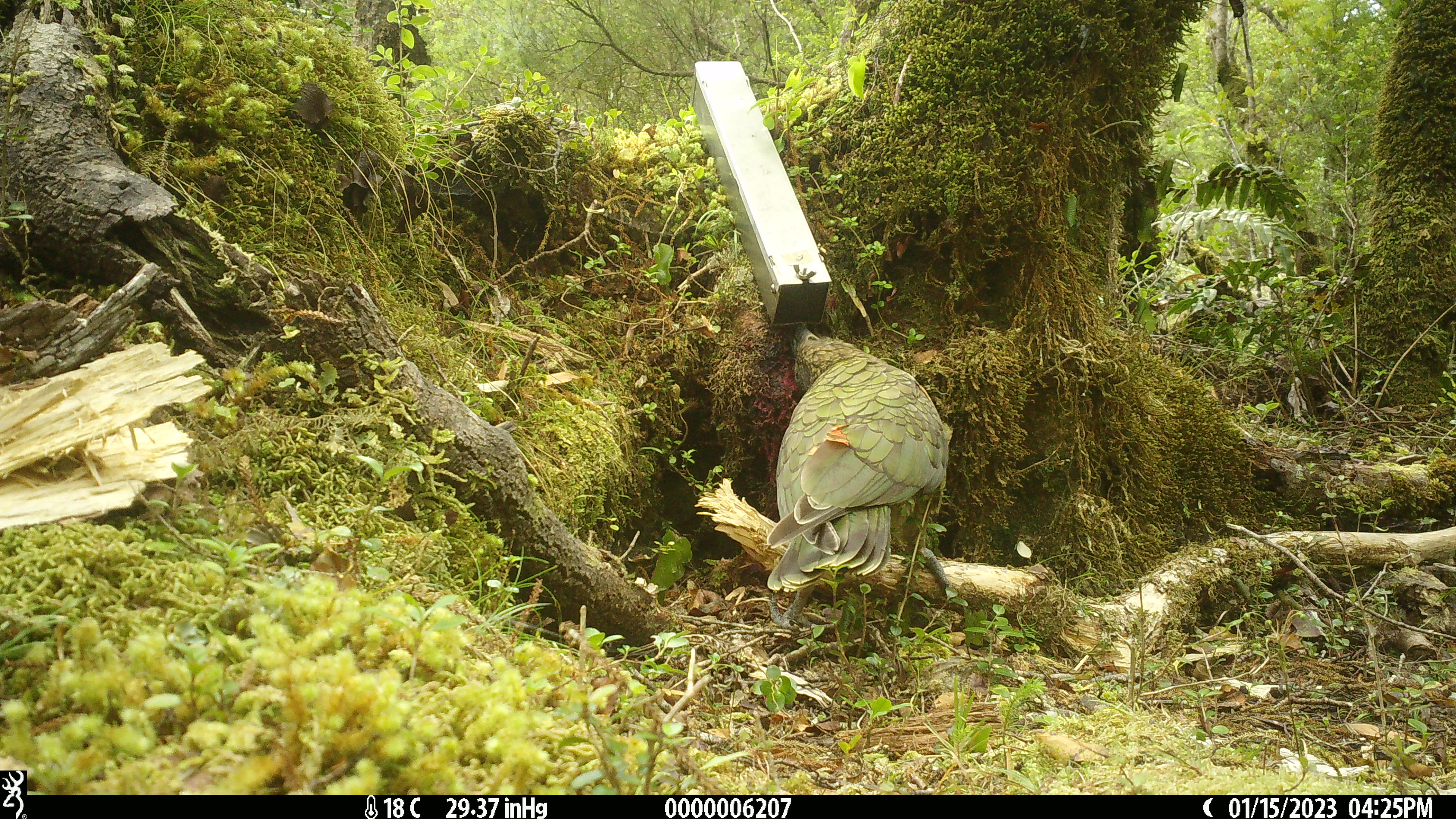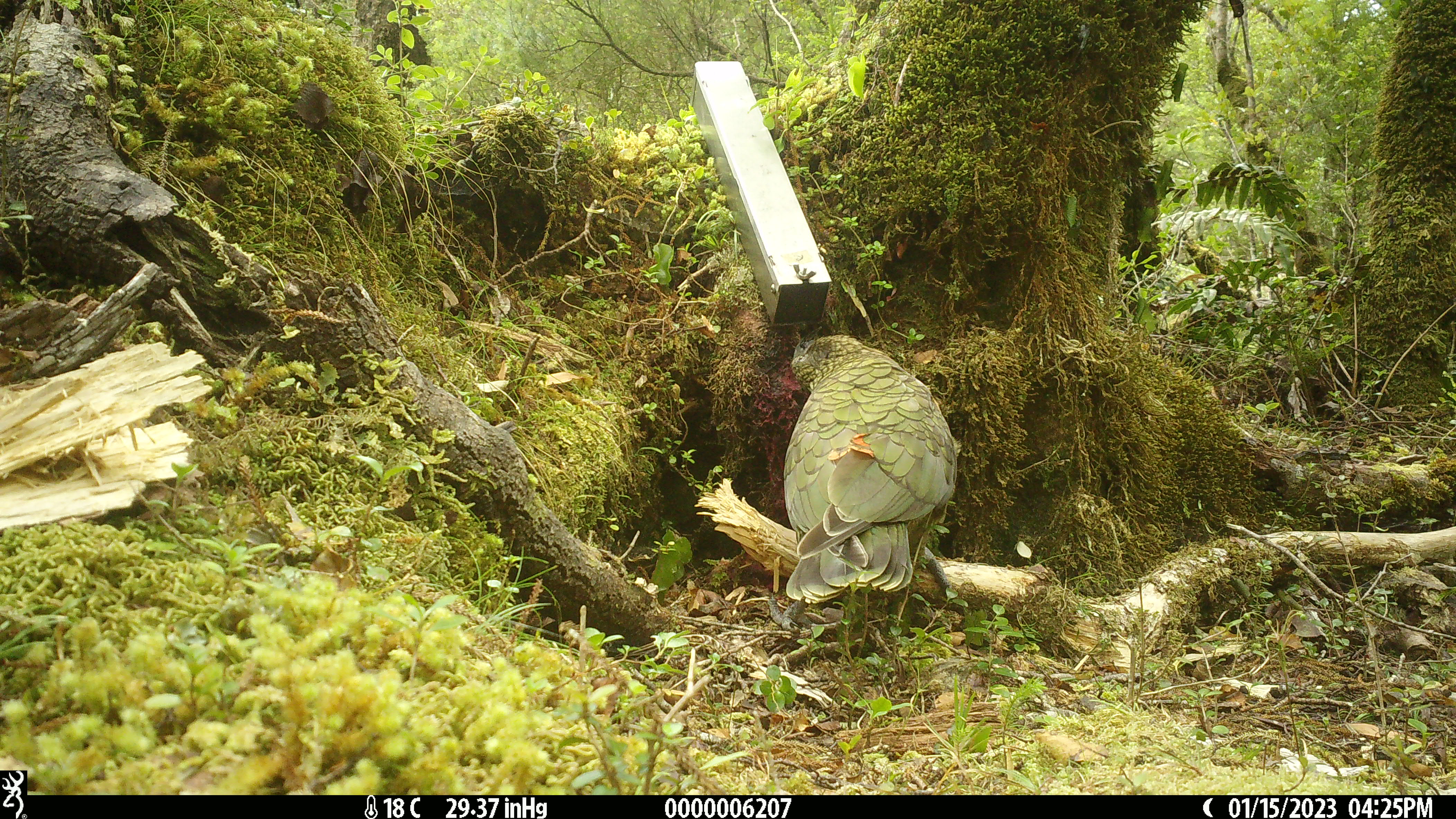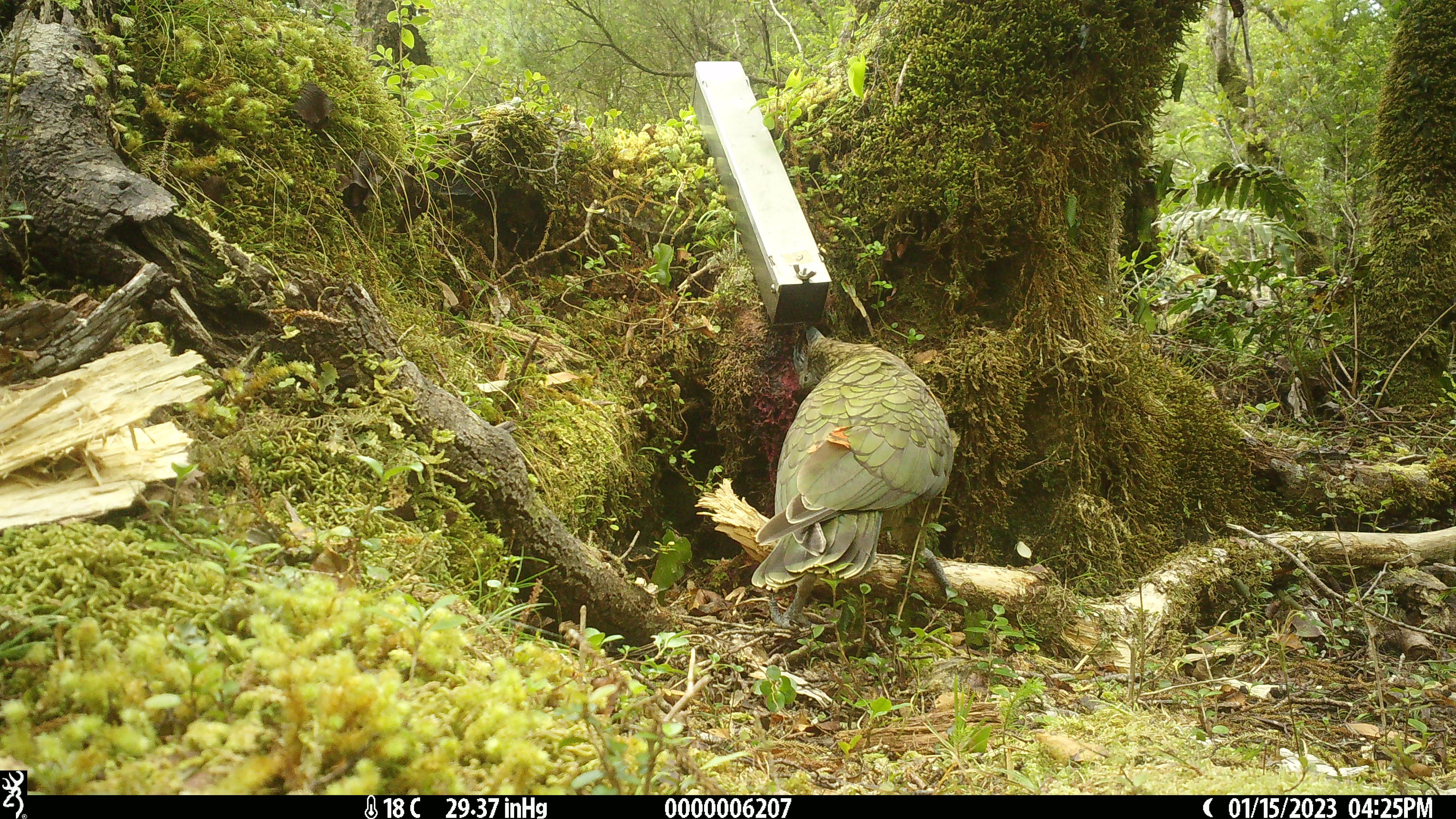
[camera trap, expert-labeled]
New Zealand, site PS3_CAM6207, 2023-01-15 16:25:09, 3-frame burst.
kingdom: Animalia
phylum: Chordata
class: Aves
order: Psittaciformes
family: Strigopidae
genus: Nestor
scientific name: Nestor notabilis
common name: kea